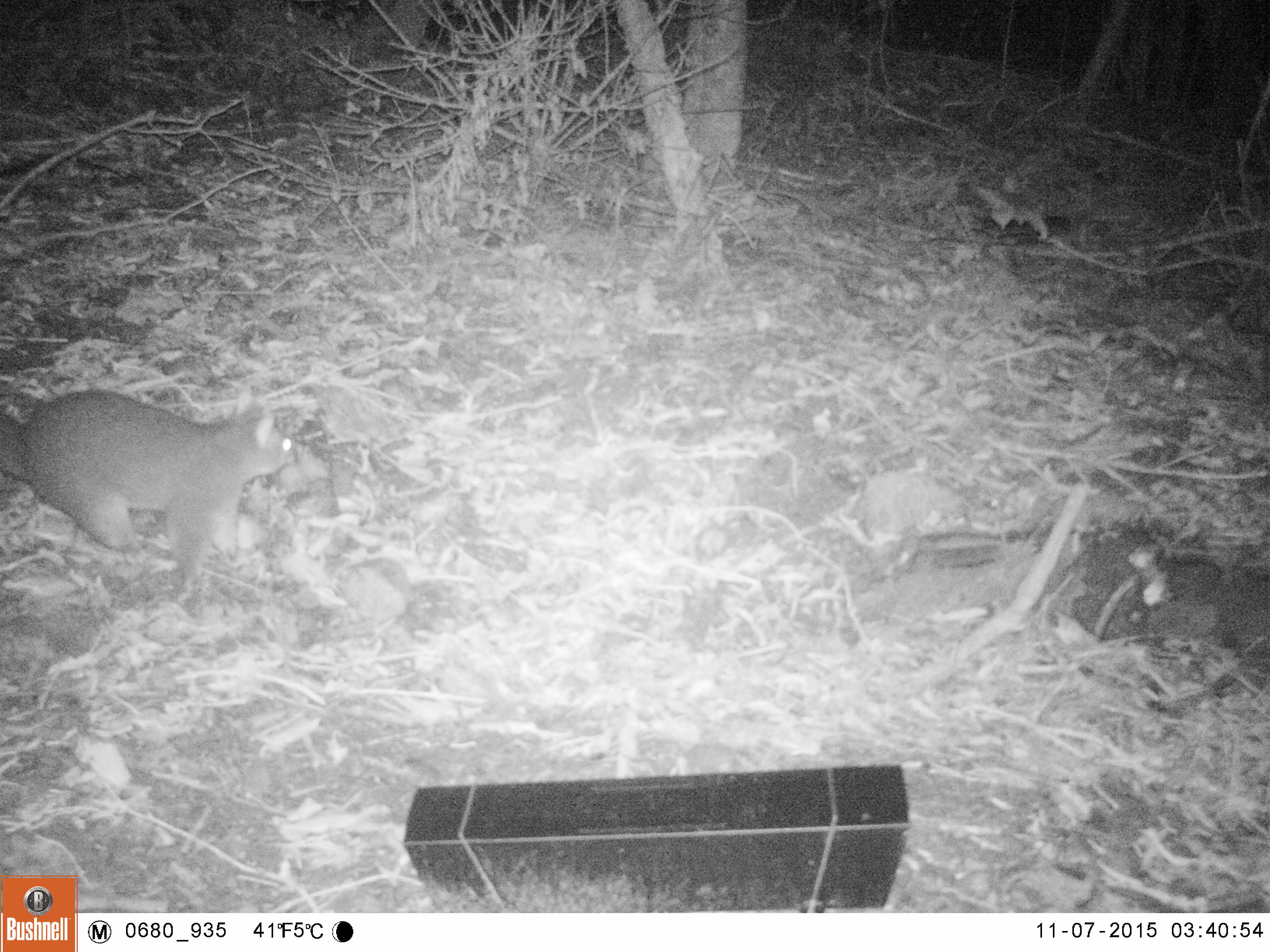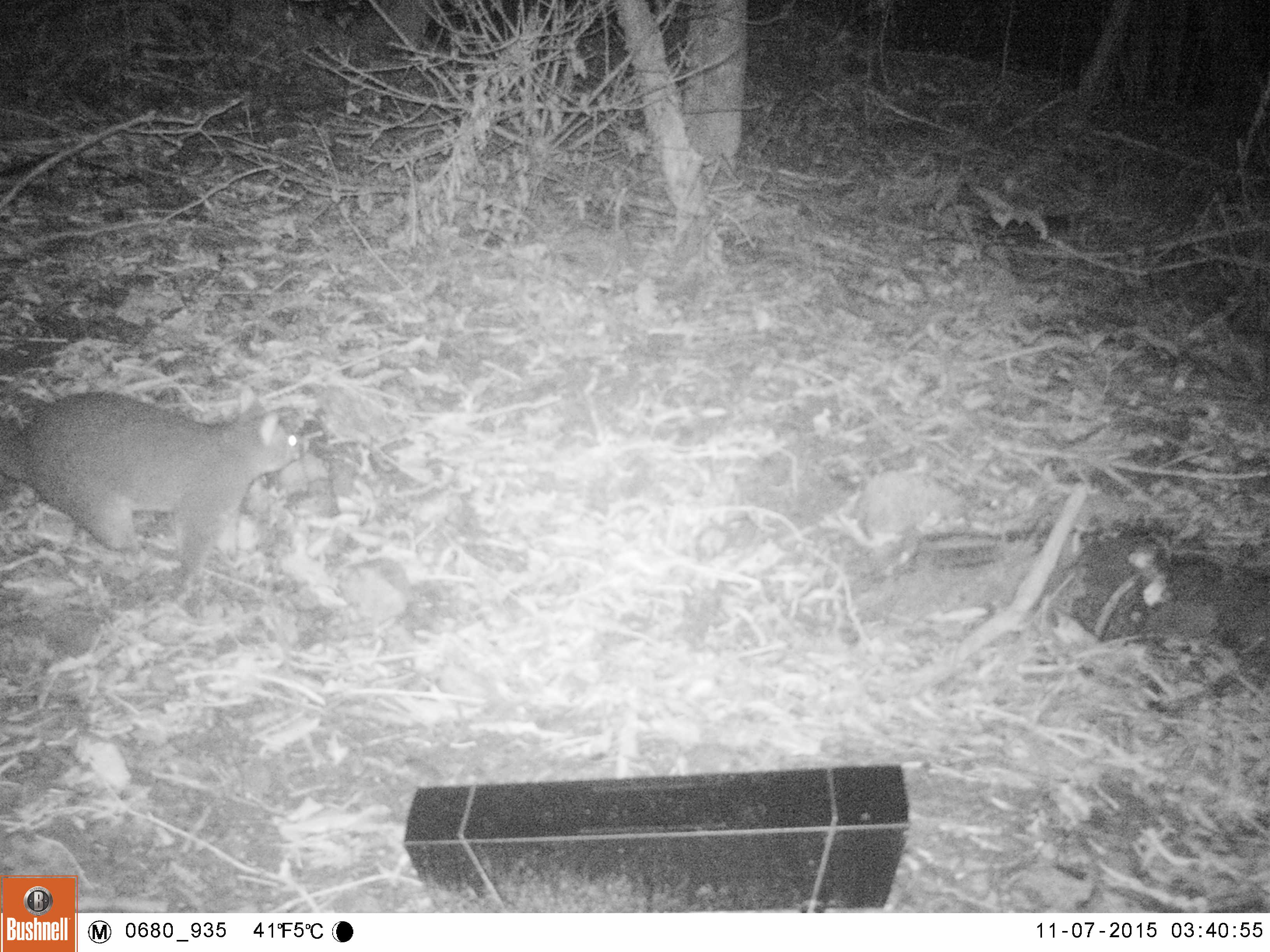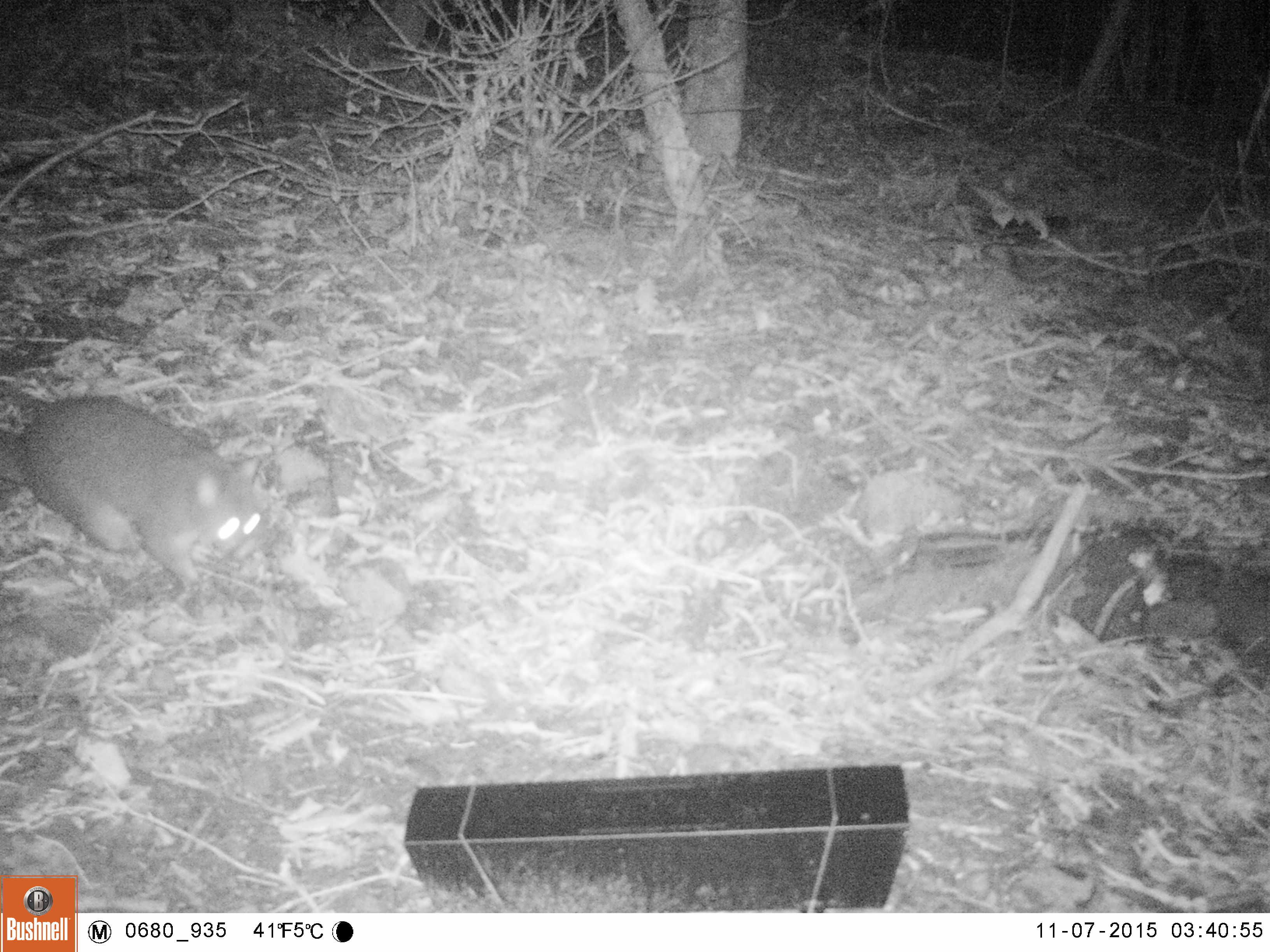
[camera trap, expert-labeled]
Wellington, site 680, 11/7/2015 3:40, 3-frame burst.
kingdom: Animalia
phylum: Chordata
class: Mammalia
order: Didelphimorphia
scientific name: Didelphimorphia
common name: possum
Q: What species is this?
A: Possum (Didelphimorphia).